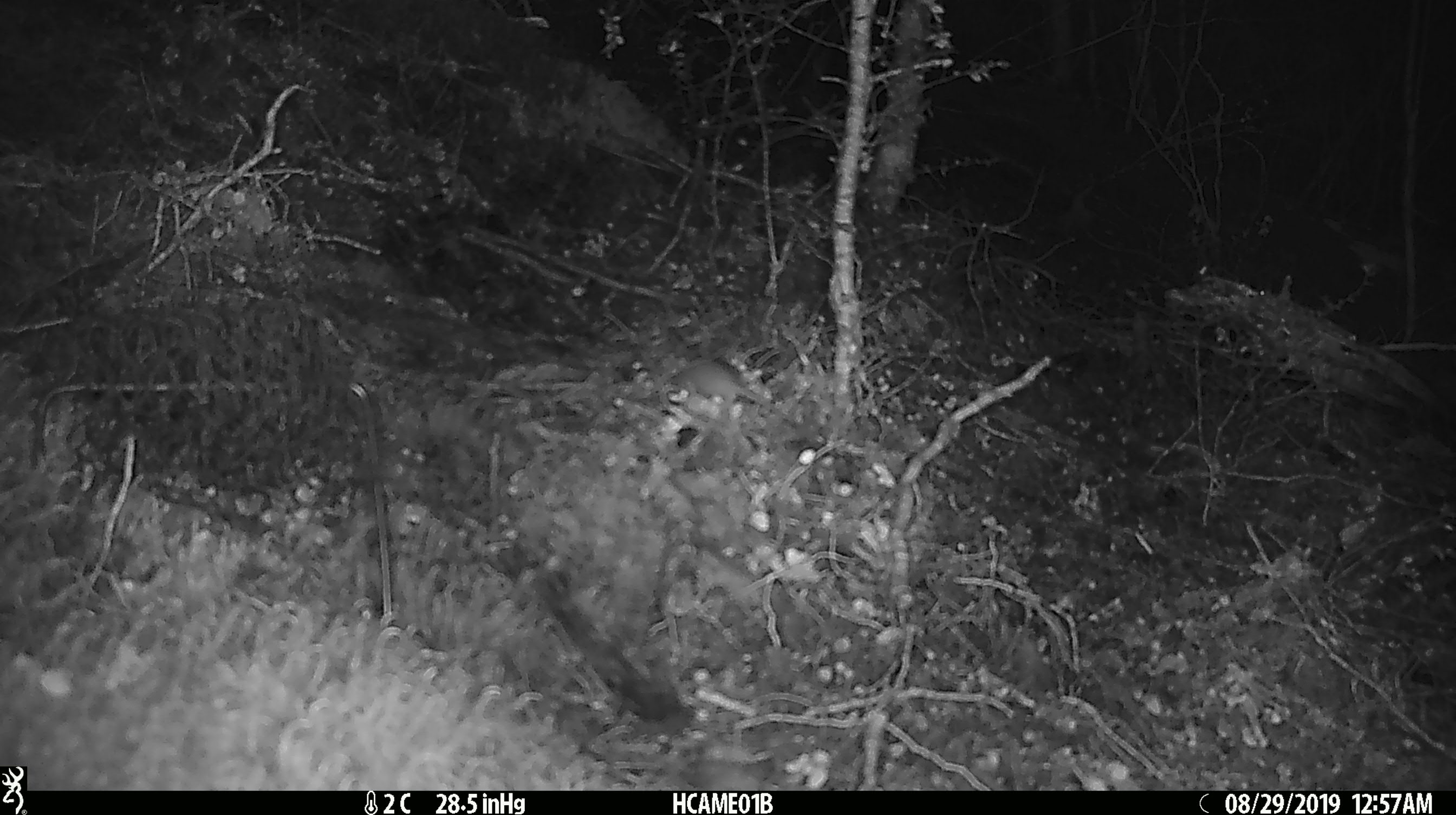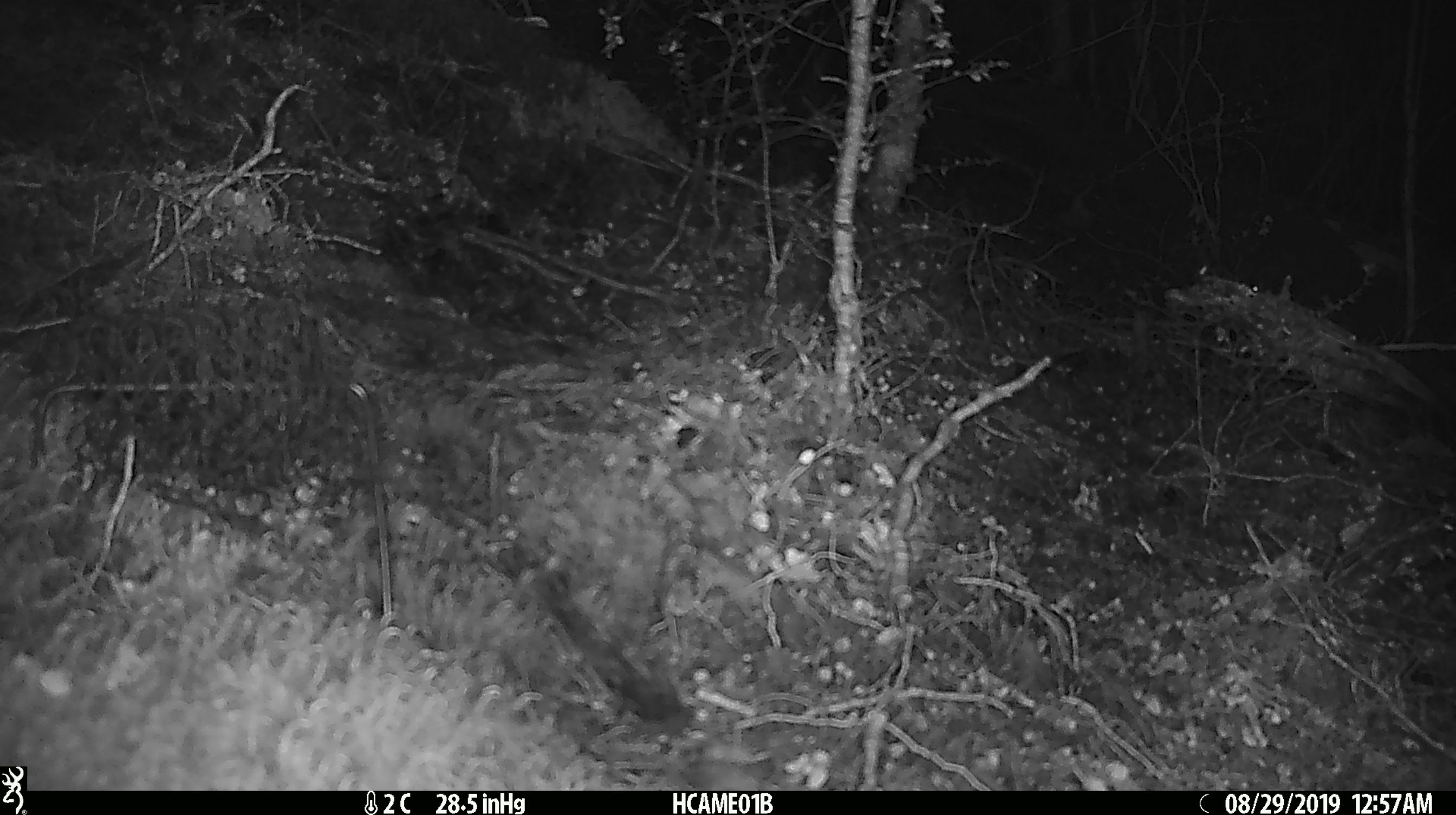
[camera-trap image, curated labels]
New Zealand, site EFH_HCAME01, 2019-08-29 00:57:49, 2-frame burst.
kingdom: Animalia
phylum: Chordata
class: Mammalia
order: Rodentia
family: Muridae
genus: Mus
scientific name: Mus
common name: mouse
Mouse (Mus).